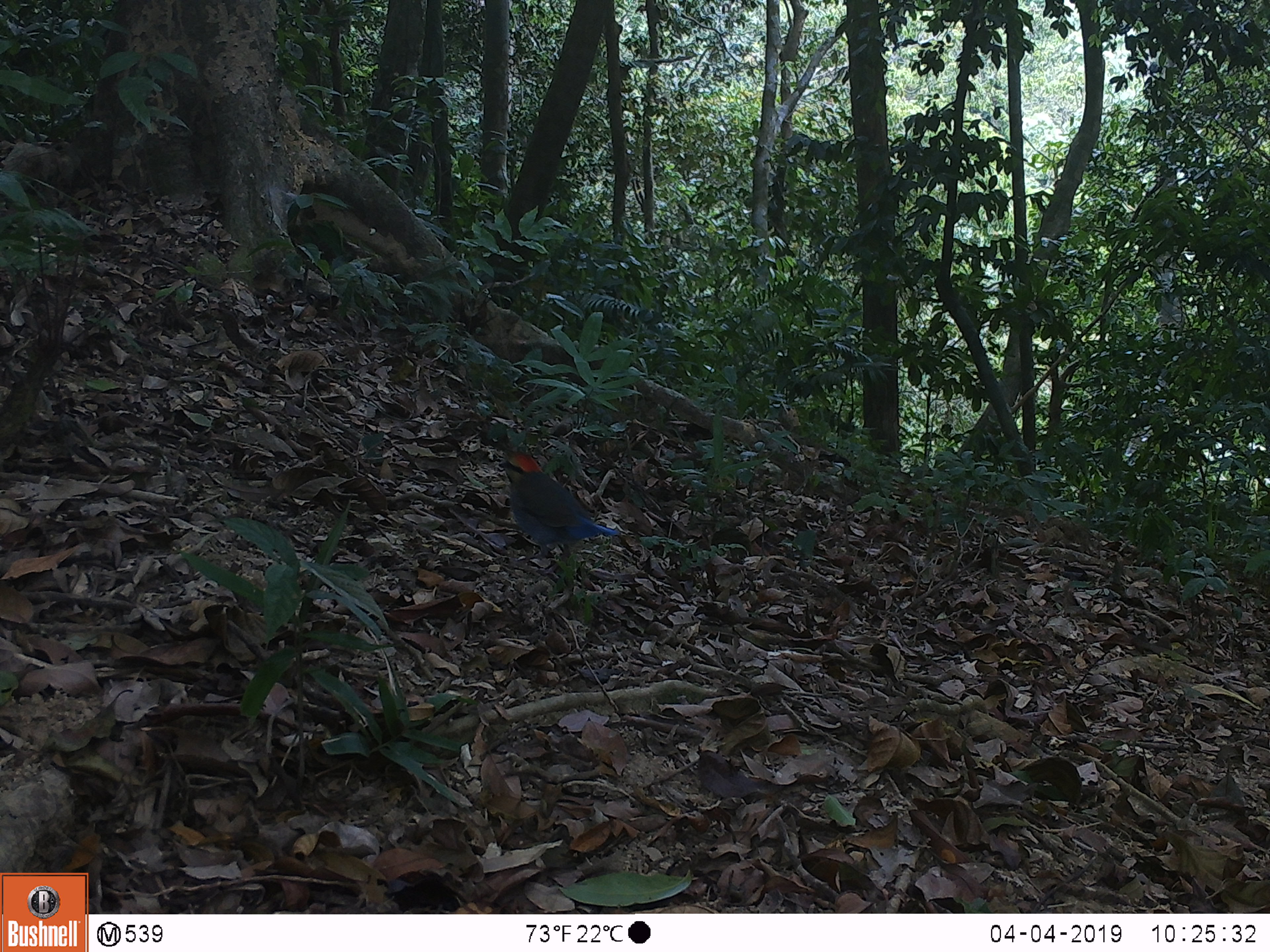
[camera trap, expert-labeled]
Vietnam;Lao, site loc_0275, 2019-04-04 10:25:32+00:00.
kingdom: Animalia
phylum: Chordata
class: Aves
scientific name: Aves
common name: bird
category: unidentified bird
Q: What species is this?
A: Unidentified bird (bird) (Aves).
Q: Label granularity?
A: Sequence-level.